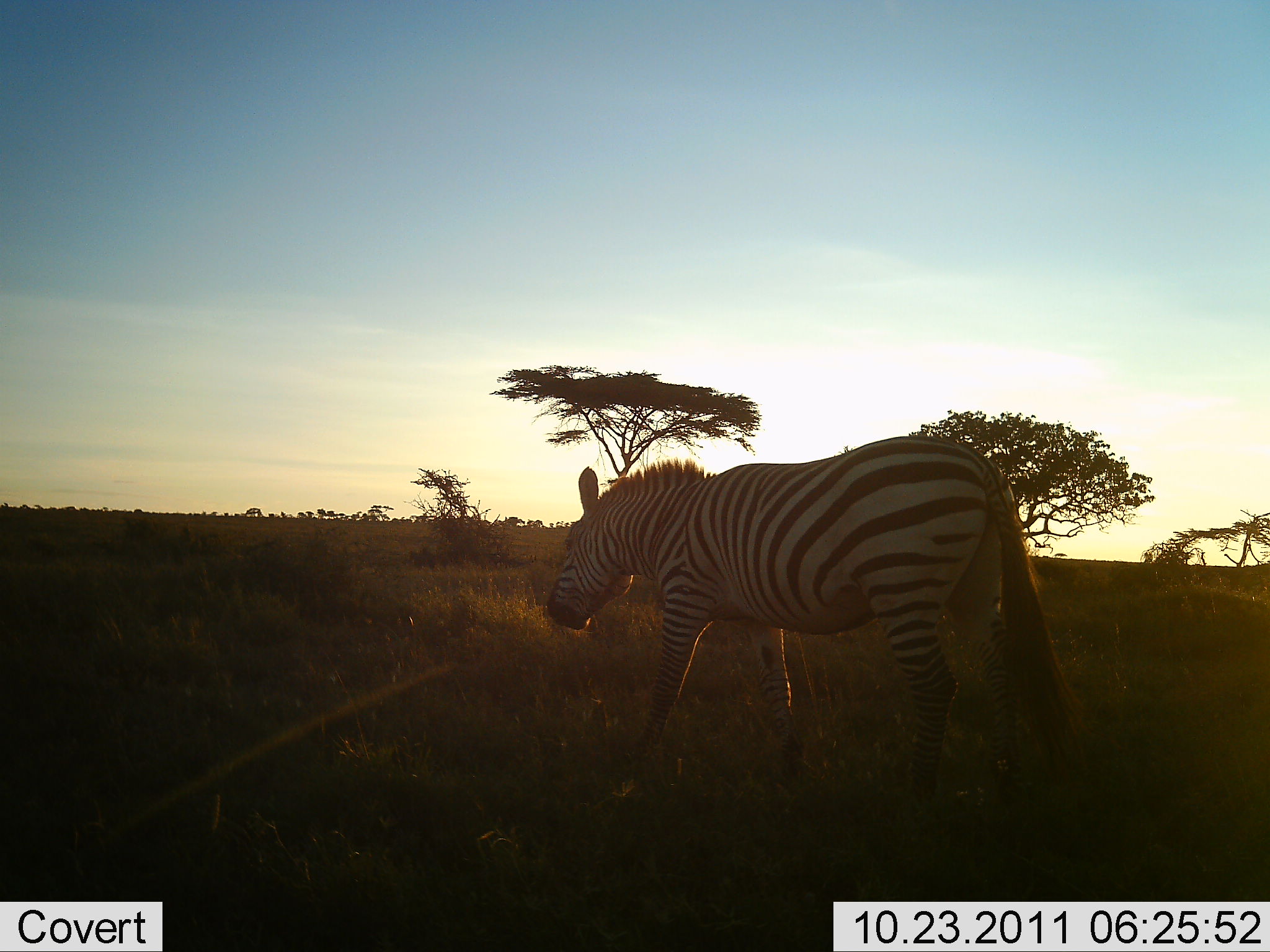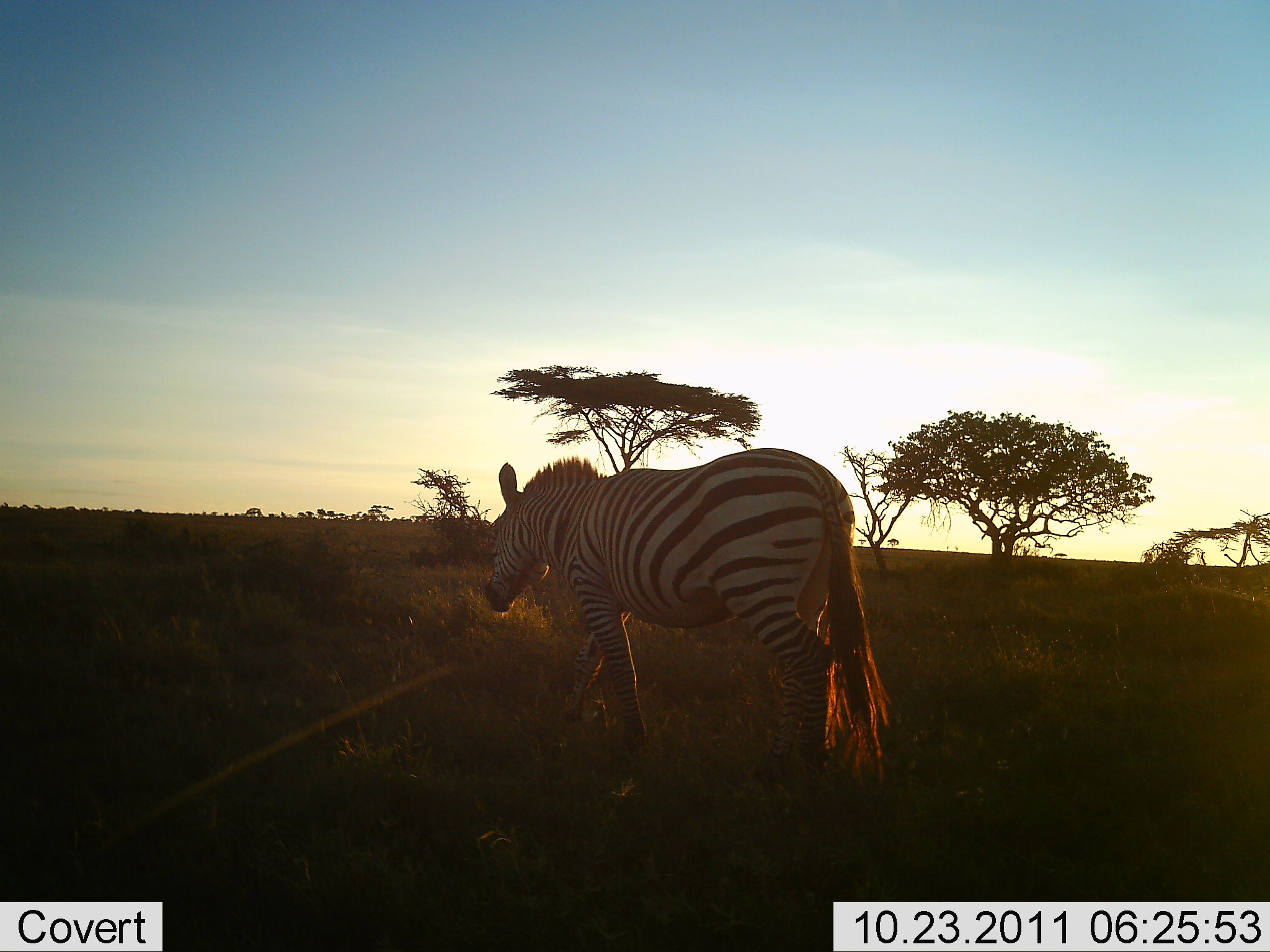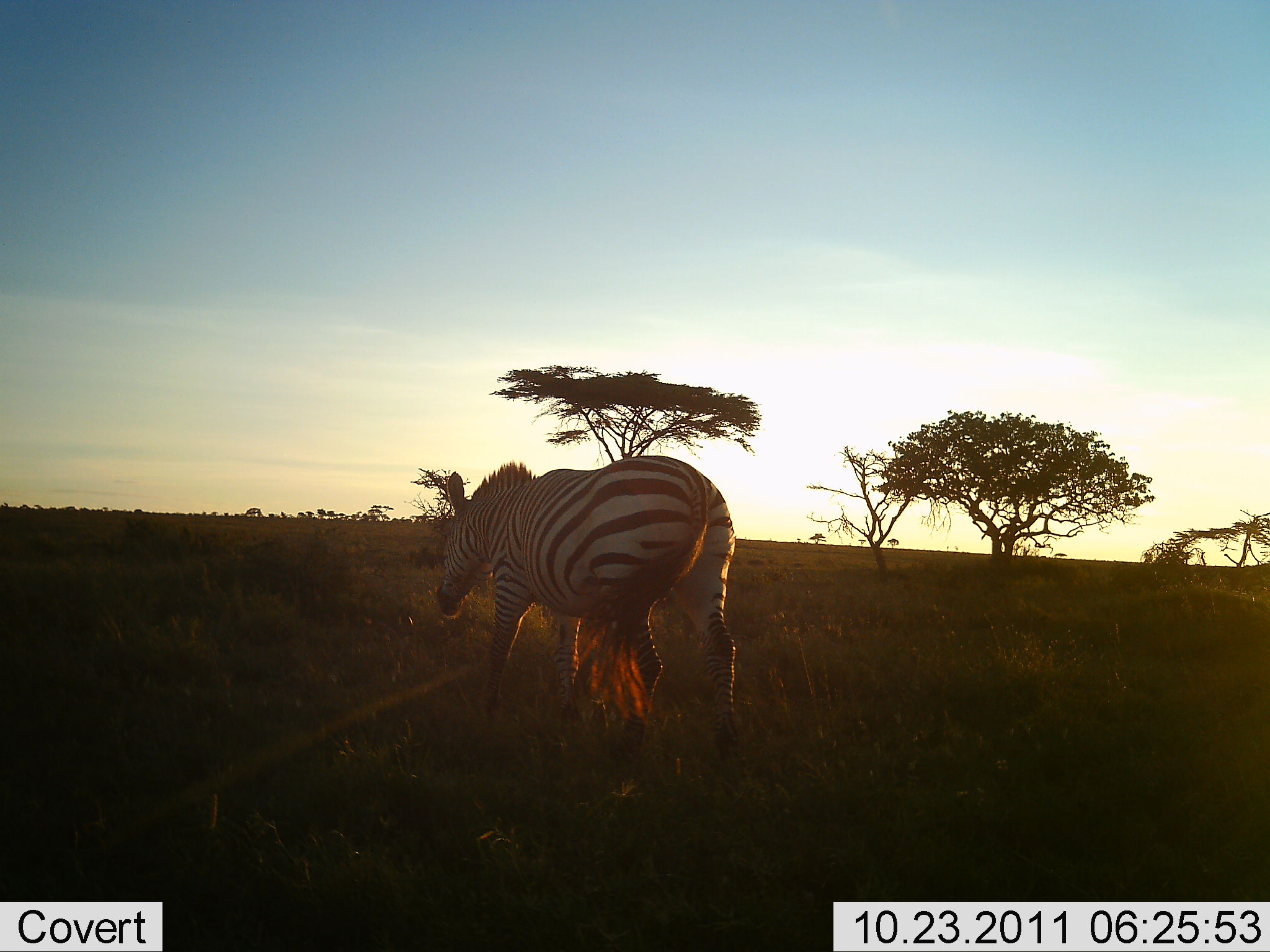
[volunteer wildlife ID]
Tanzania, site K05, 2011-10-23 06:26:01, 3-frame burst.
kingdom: Animalia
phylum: Chordata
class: Mammalia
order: Perissodactyla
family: Equidae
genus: Equus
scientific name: Equus quagga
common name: plains zebra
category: zebra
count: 1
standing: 0%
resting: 0%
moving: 100%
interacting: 0%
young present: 0%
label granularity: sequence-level